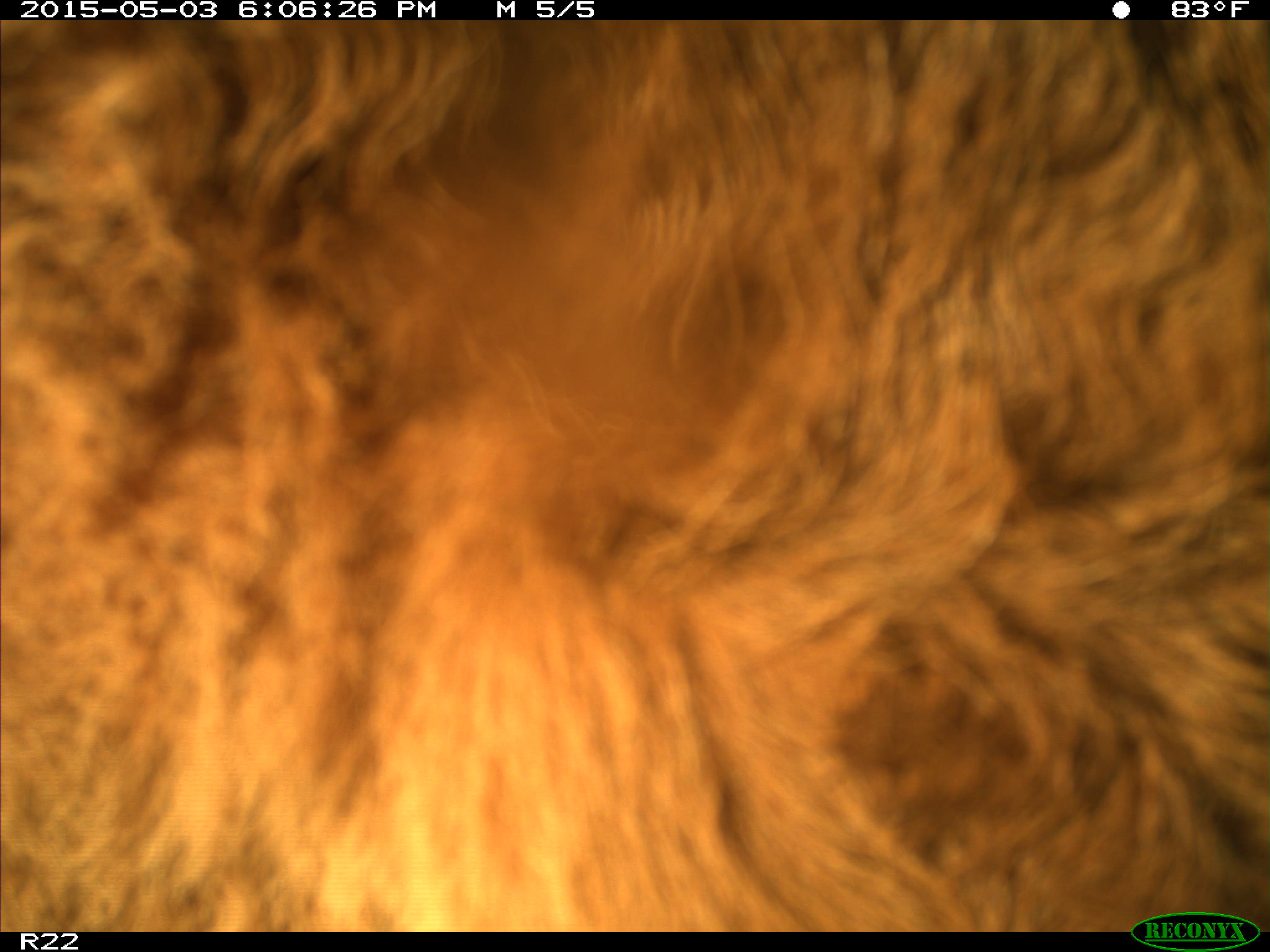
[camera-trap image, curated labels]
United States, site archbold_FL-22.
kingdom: Animalia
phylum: Chordata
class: Mammalia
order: Artiodactyla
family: Bovidae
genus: Bos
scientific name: Bos taurus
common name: domestic cow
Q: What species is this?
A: Bos taurus (domestic cow).